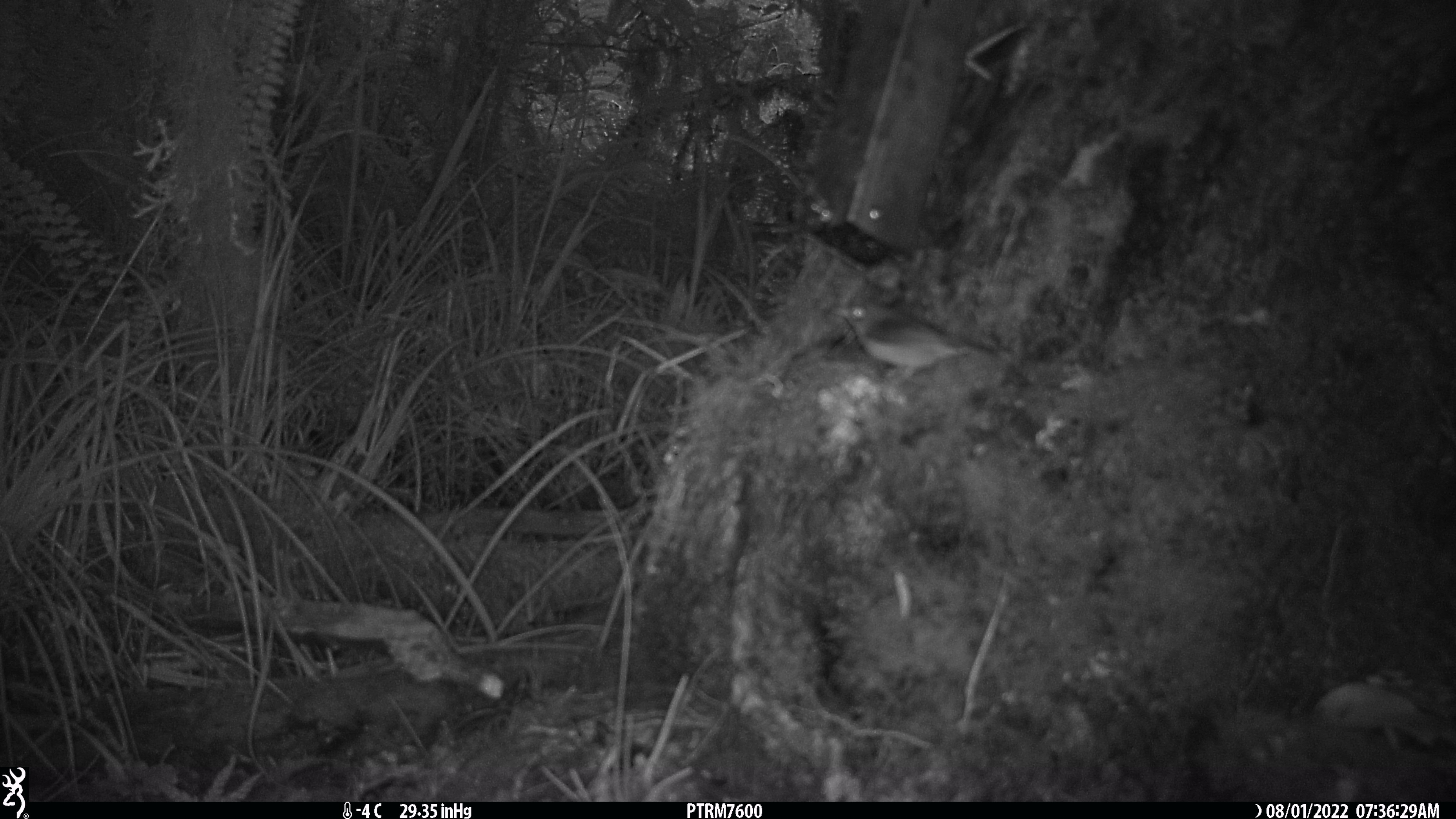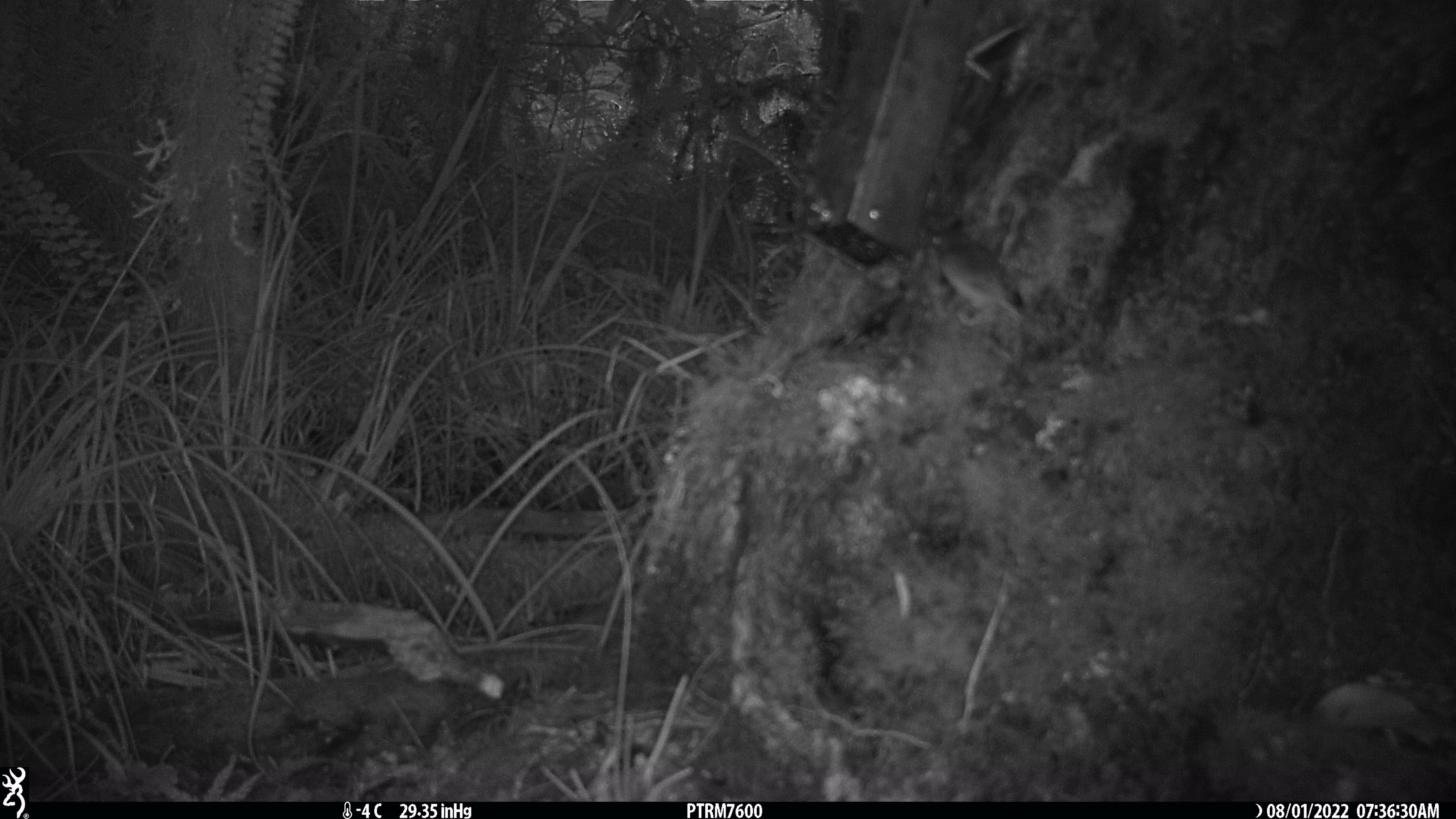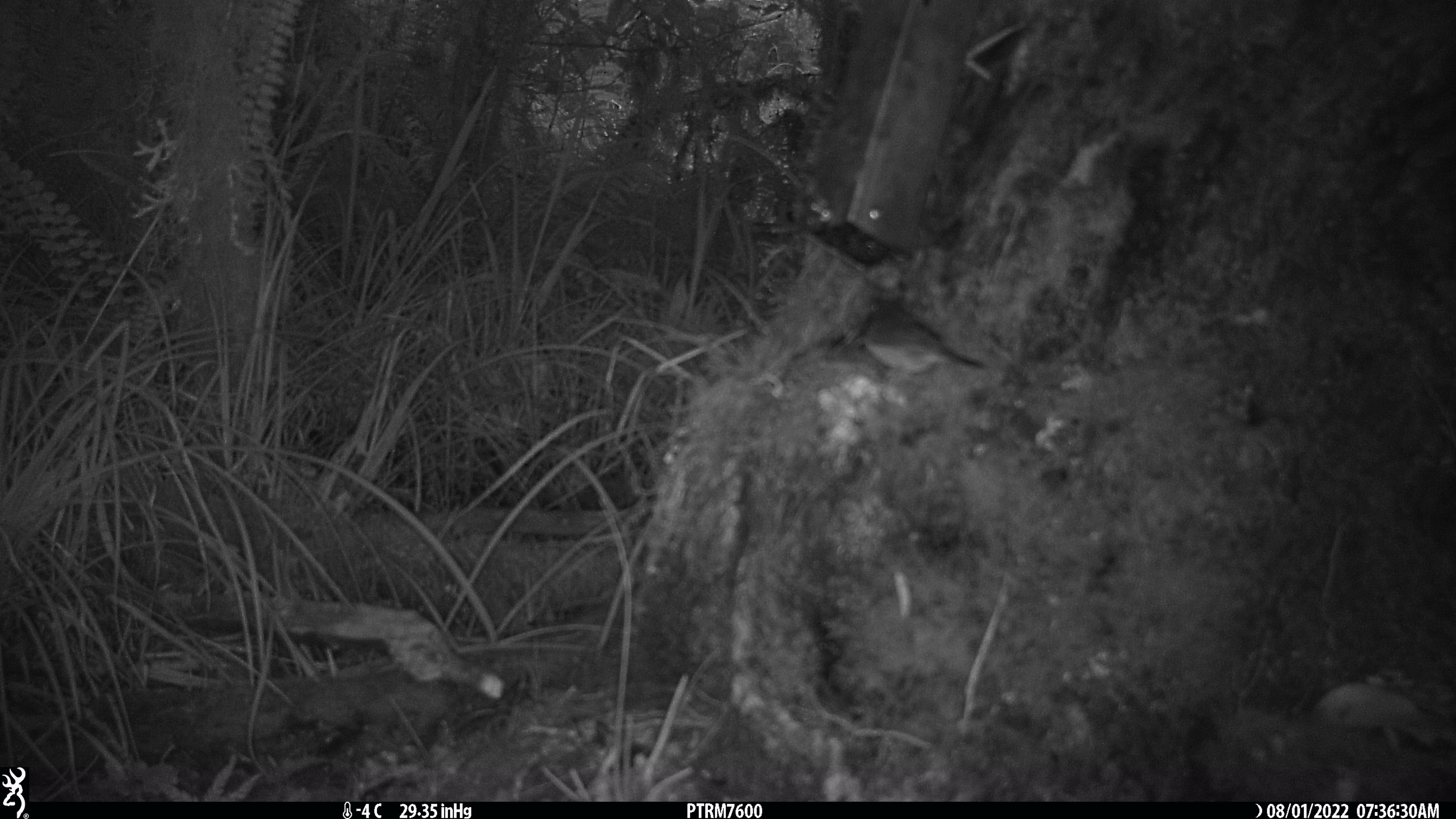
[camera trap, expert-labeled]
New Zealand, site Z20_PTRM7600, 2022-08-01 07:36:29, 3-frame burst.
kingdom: Animalia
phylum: Chordata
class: Aves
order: Passeriformes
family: Zosteropidae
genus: Zosterops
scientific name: Zosterops lateralis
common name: silvereye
Silvereye (Zosterops lateralis).